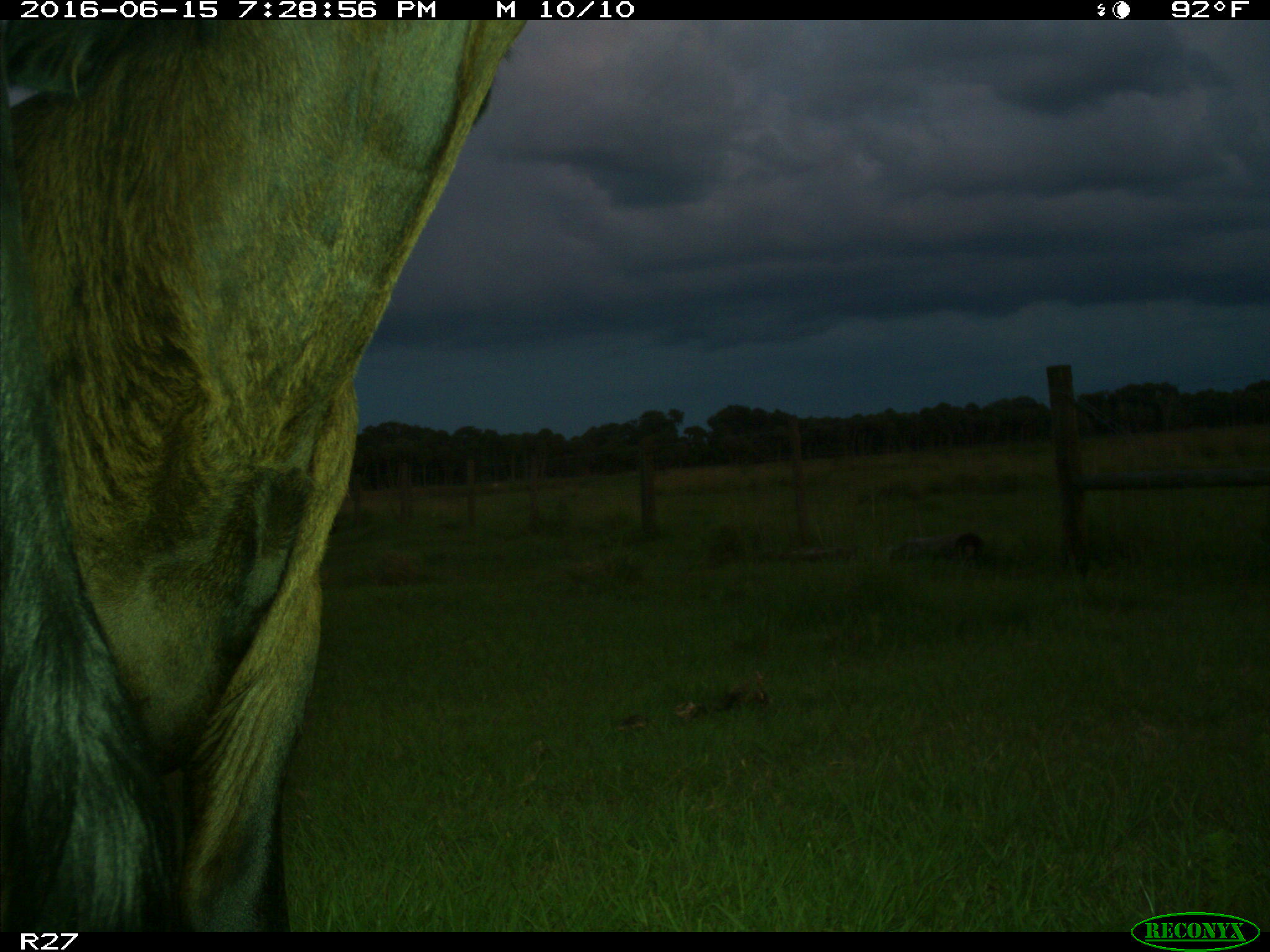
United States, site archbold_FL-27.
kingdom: Animalia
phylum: Chordata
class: Mammalia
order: Artiodactyla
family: Bovidae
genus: Bos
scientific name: Bos taurus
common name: domestic cow